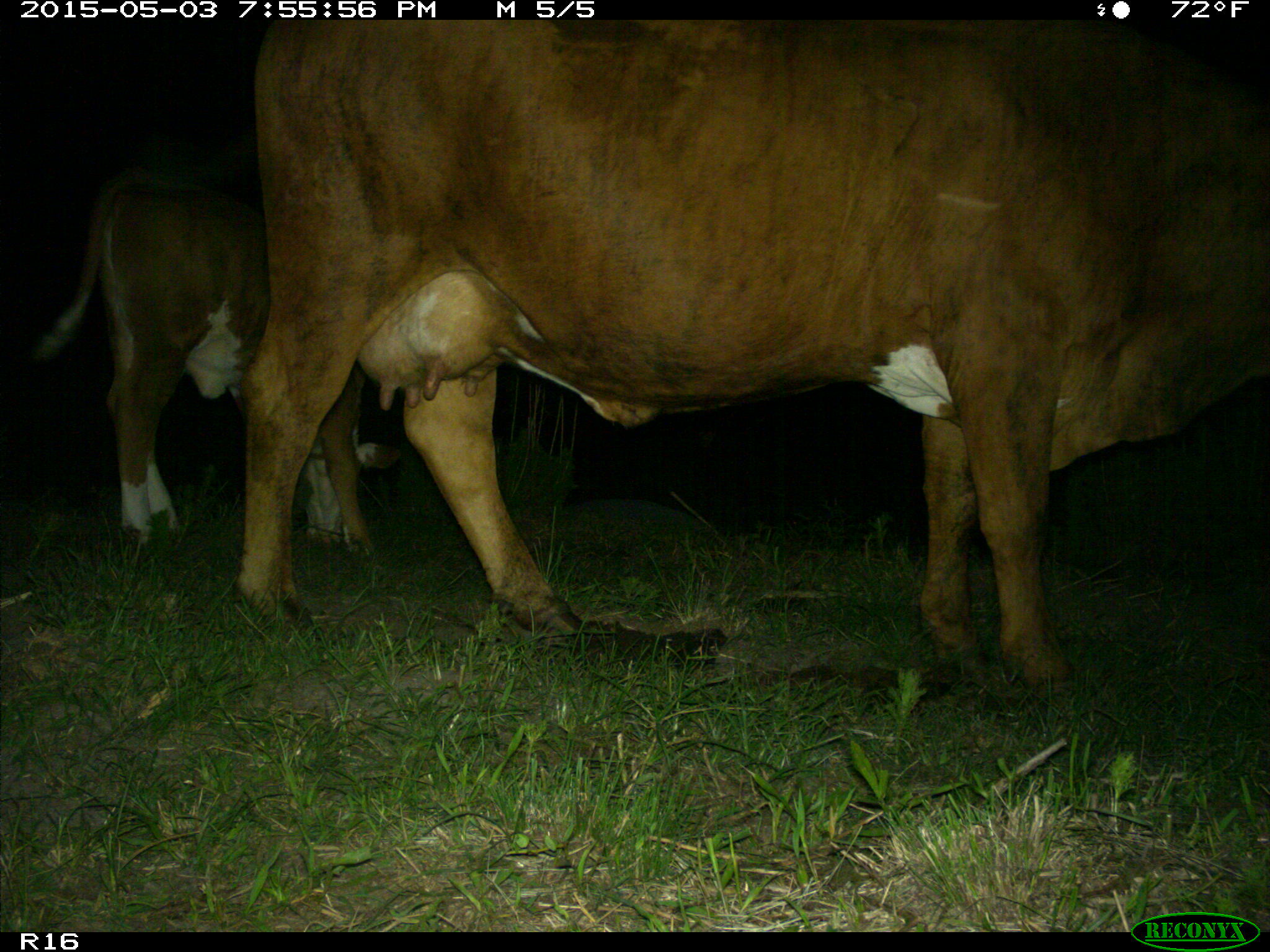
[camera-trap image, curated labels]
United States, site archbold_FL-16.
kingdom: Animalia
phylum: Chordata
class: Mammalia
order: Artiodactyla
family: Bovidae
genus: Bos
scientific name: Bos taurus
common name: domestic cow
Bos taurus (domestic cow).